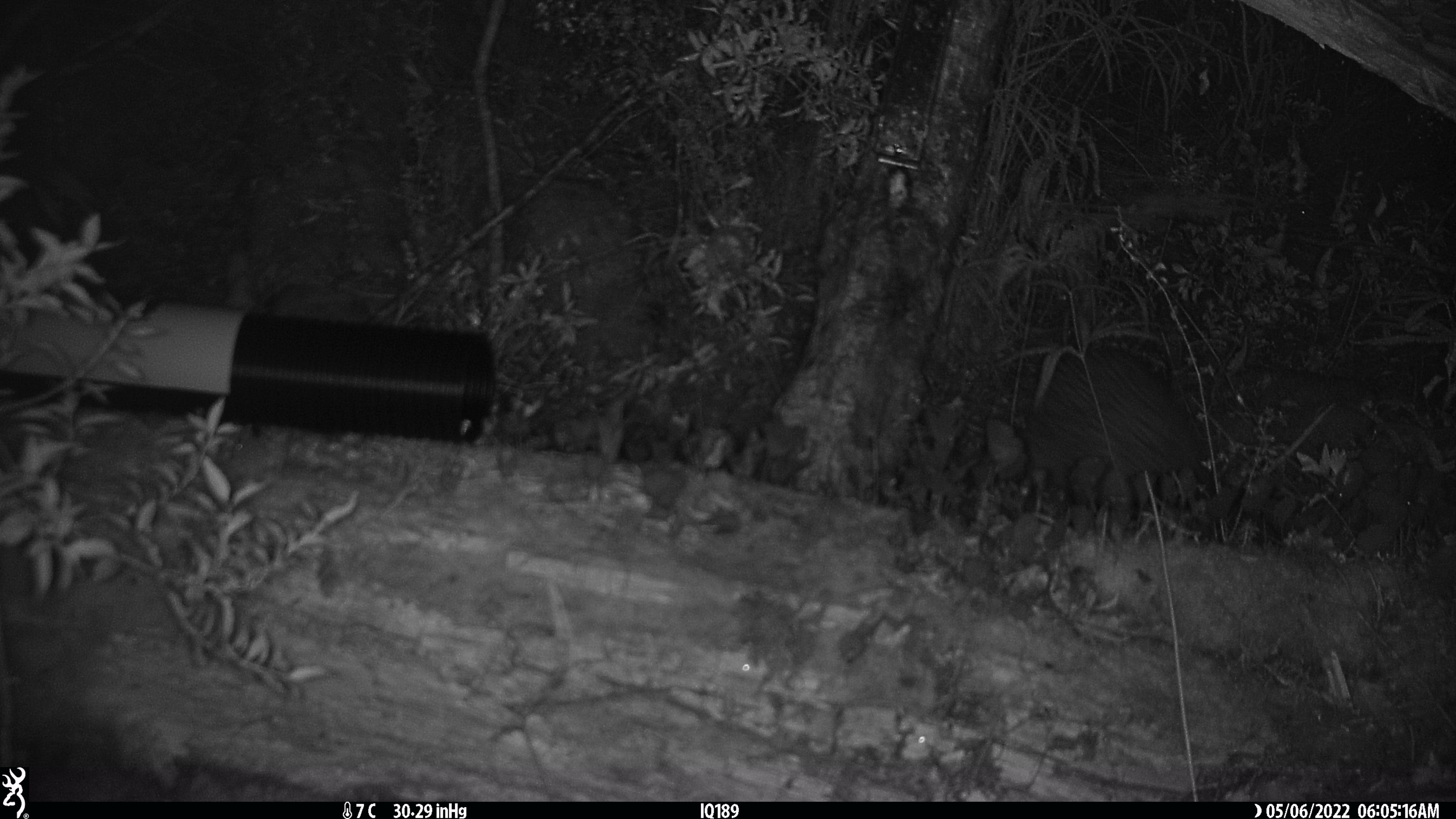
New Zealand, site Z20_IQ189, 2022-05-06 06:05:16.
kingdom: Animalia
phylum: Chordata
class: Aves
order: Apterygiformes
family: Apterygidae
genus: Apteryx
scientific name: Apteryx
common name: kiwi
Kiwi (Apteryx).